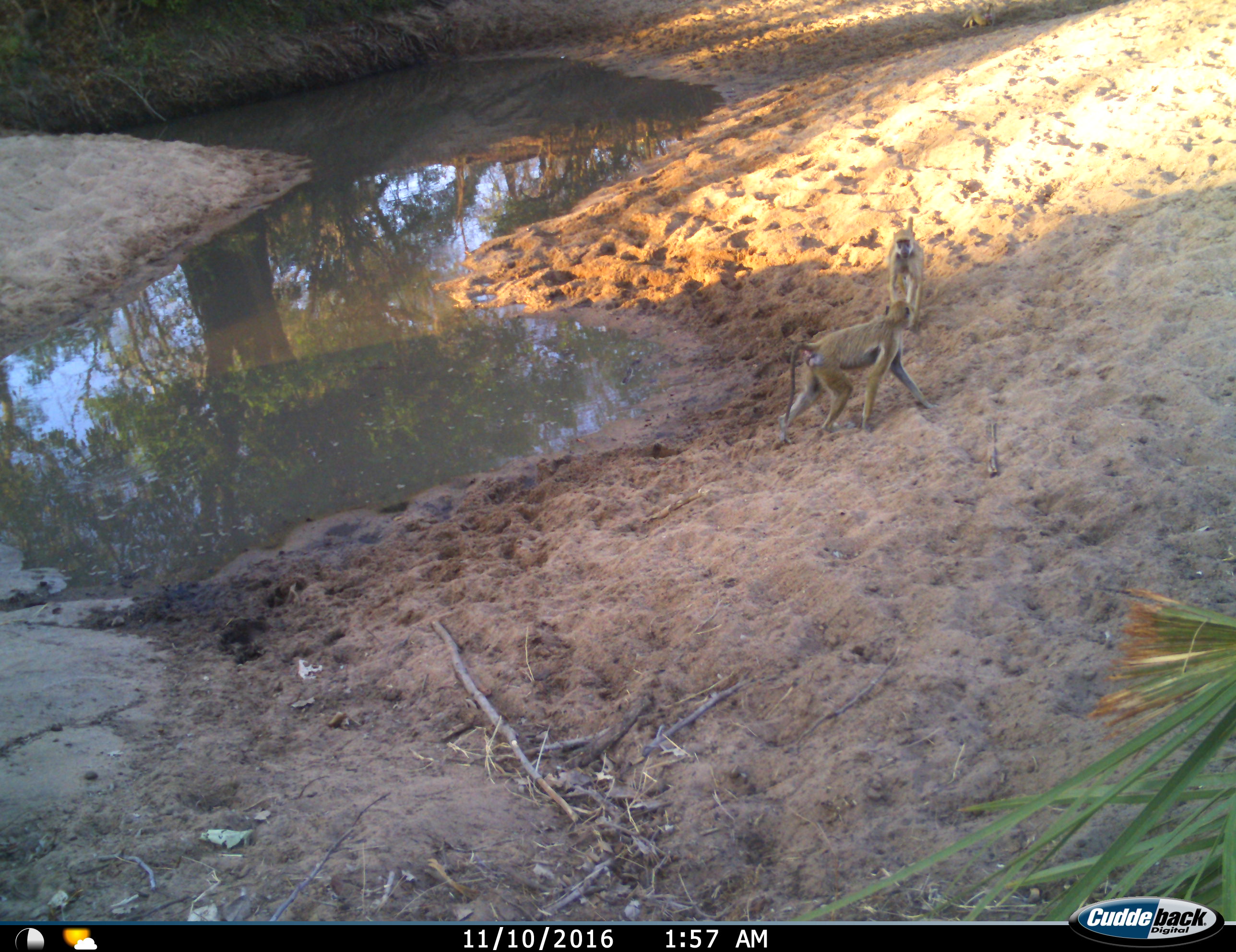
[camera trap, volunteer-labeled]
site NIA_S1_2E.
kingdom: Animalia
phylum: Chordata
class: Mammalia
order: Primates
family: Cercopithecidae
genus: Papio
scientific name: Papio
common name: baboon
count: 2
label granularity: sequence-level